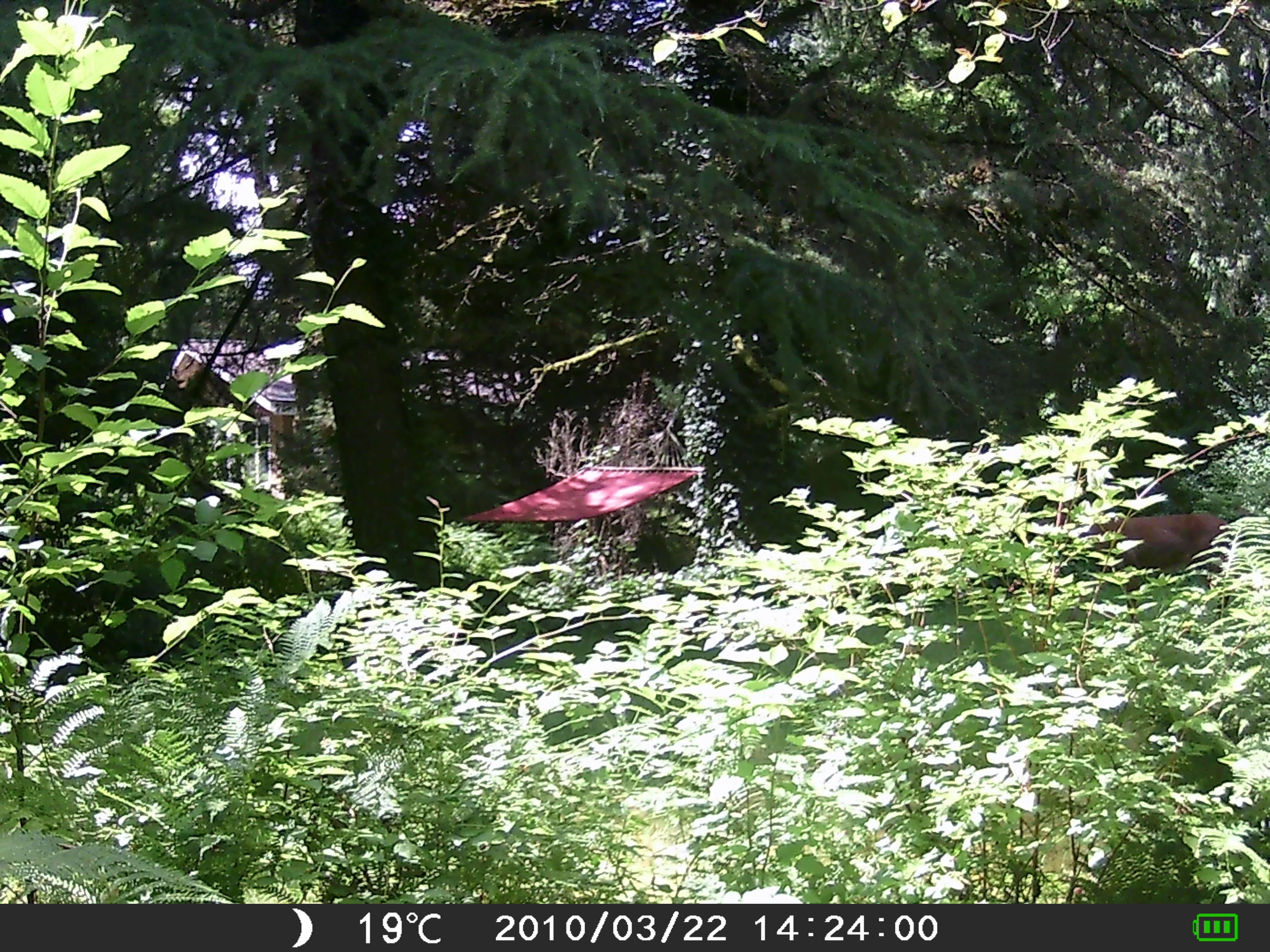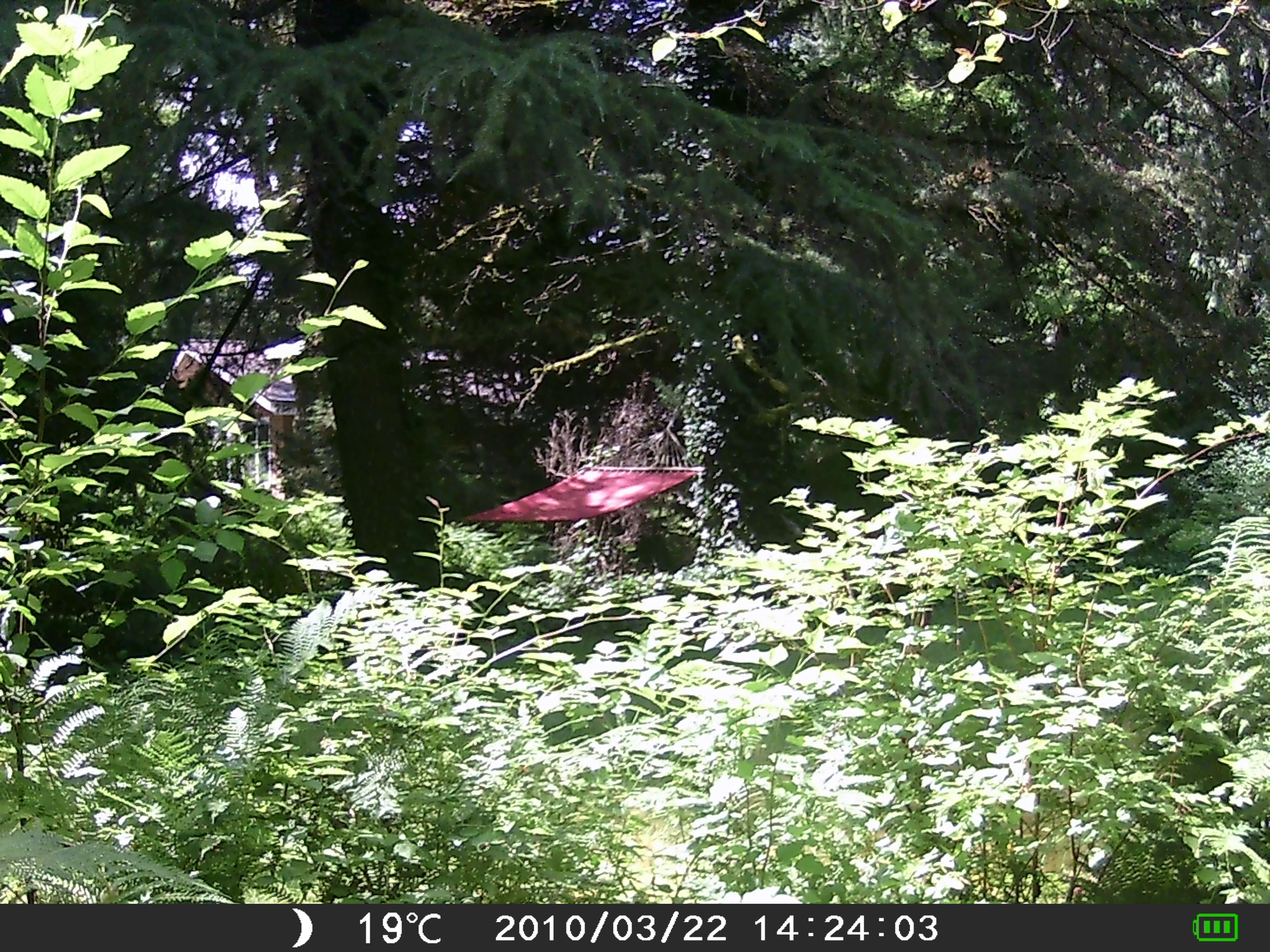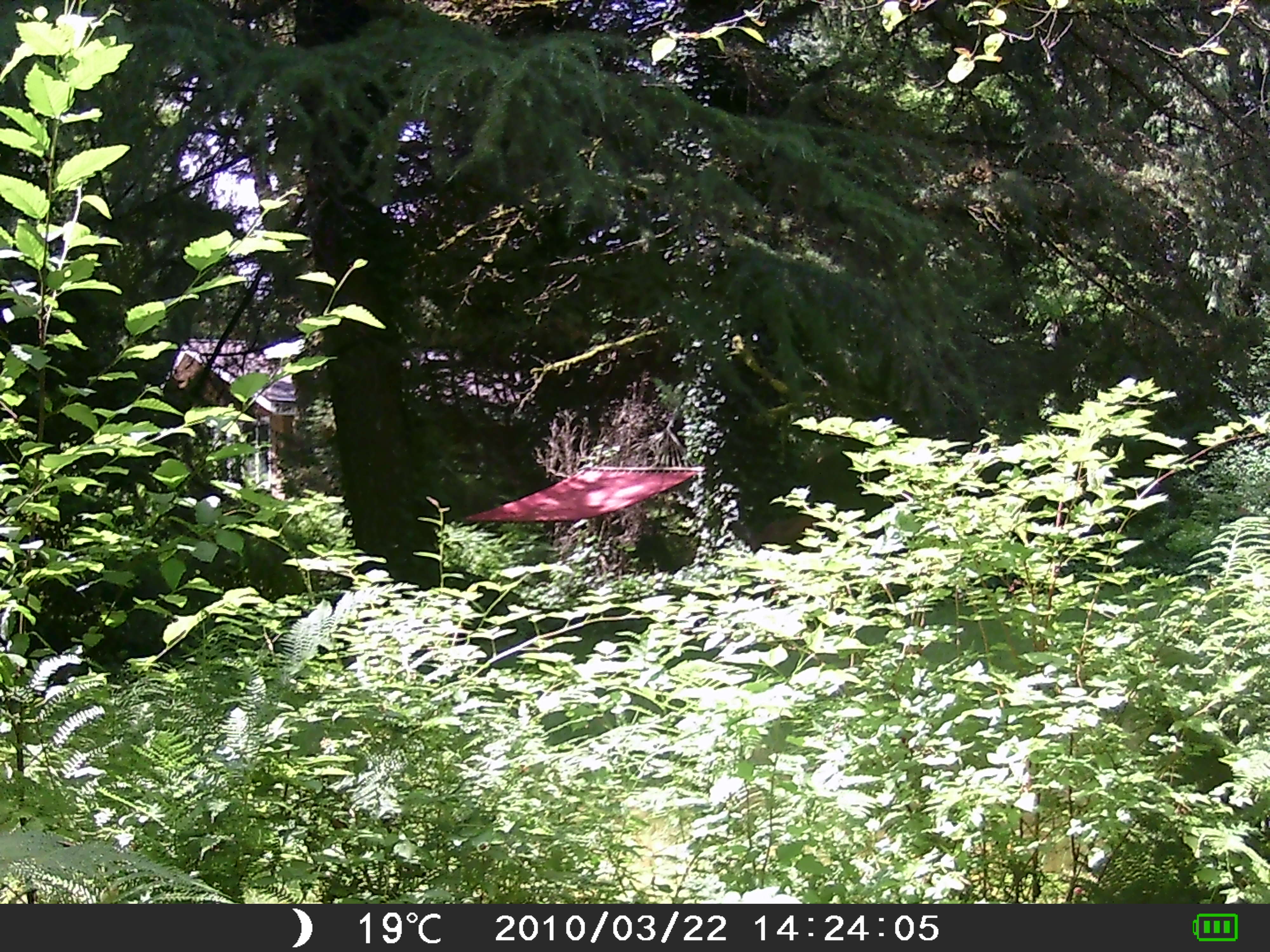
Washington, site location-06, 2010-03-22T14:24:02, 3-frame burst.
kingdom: Animalia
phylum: Chordata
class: Mammalia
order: Artiodactyla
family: Cervidae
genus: Odocoileus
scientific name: Odocoileus hemionus columbianus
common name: columbian blacktail deer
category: deer